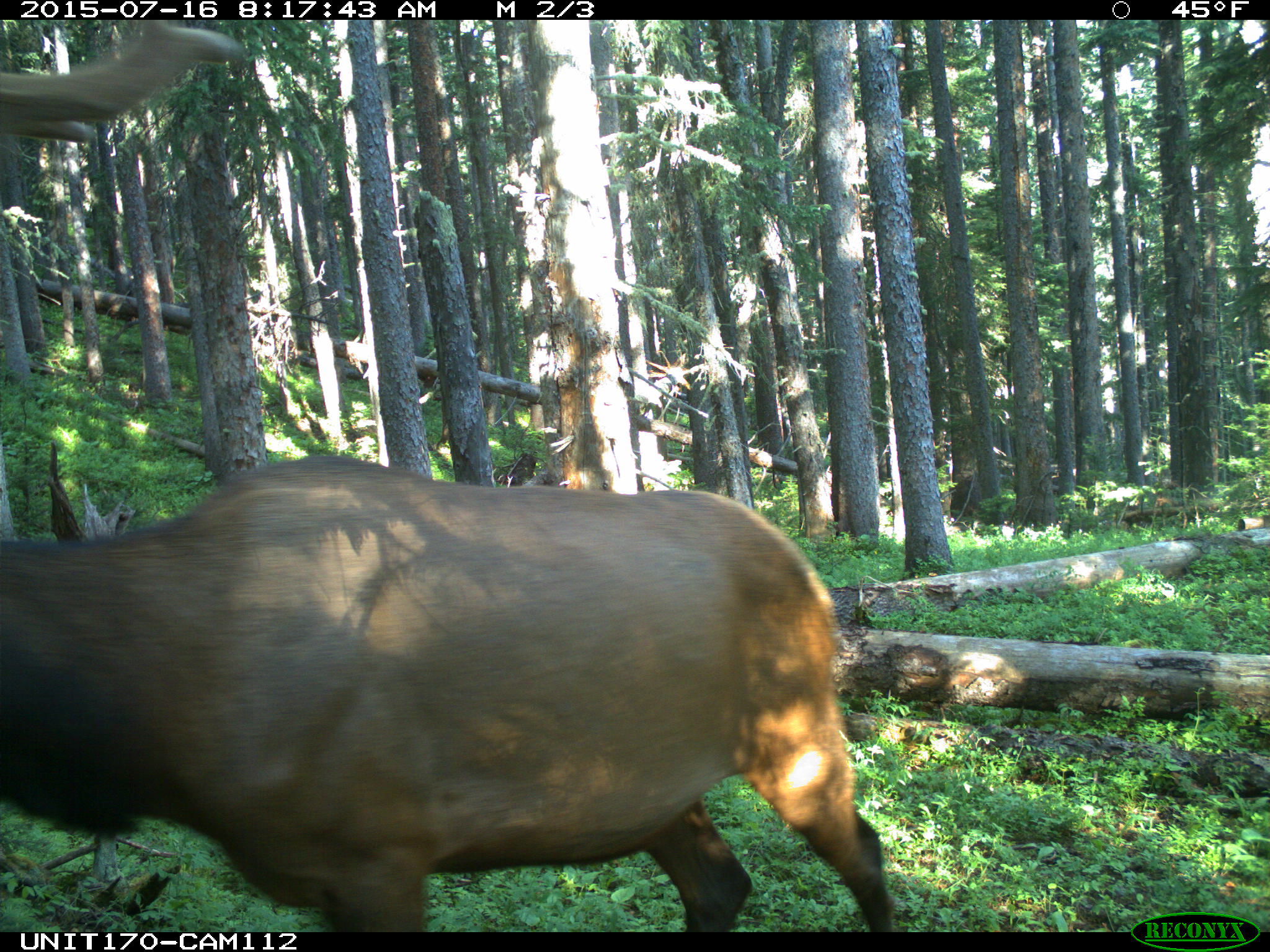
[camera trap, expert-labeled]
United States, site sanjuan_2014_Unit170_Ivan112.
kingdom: Animalia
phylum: Chordata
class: Mammalia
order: Artiodactyla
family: Cervidae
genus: Cervus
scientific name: Cervus elaphus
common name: red deer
Cervus elaphus (red deer).